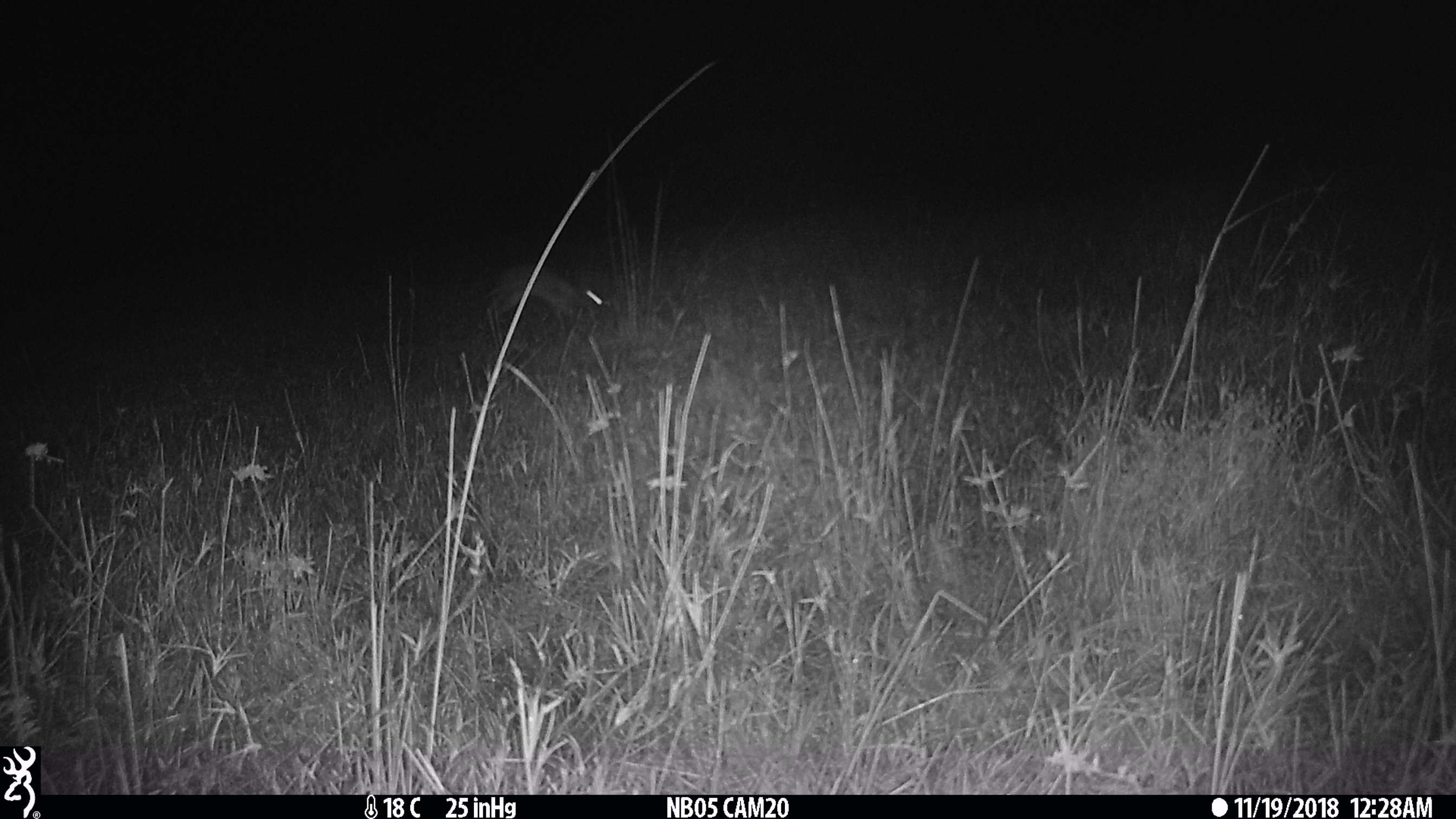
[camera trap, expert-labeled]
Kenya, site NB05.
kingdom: Animalia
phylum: Chordata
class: Mammalia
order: Lagomorpha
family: Leporidae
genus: Lepus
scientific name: Lepus capensis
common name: cape hare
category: hare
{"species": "hare (cape hare) (Lepus capensis)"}